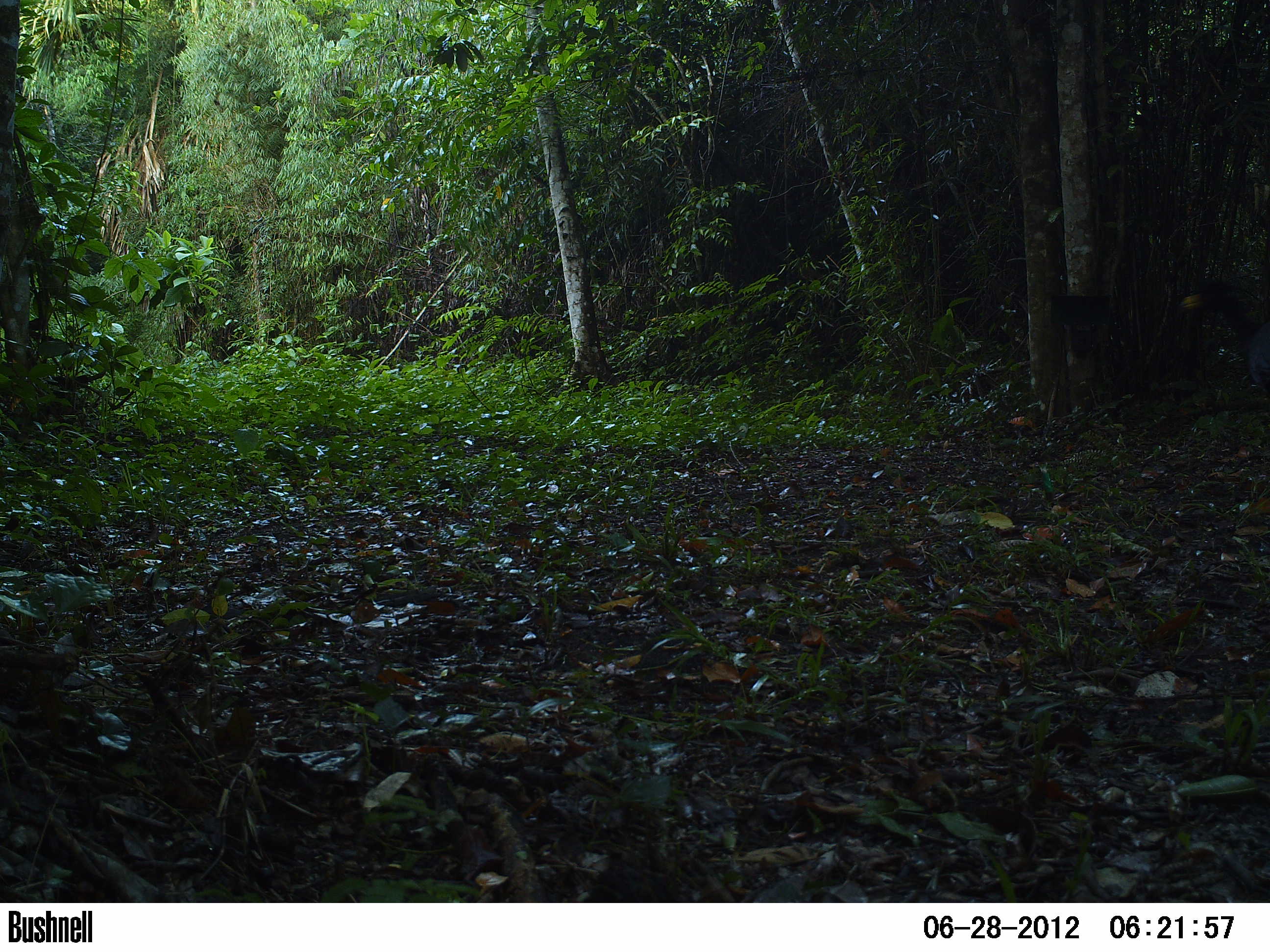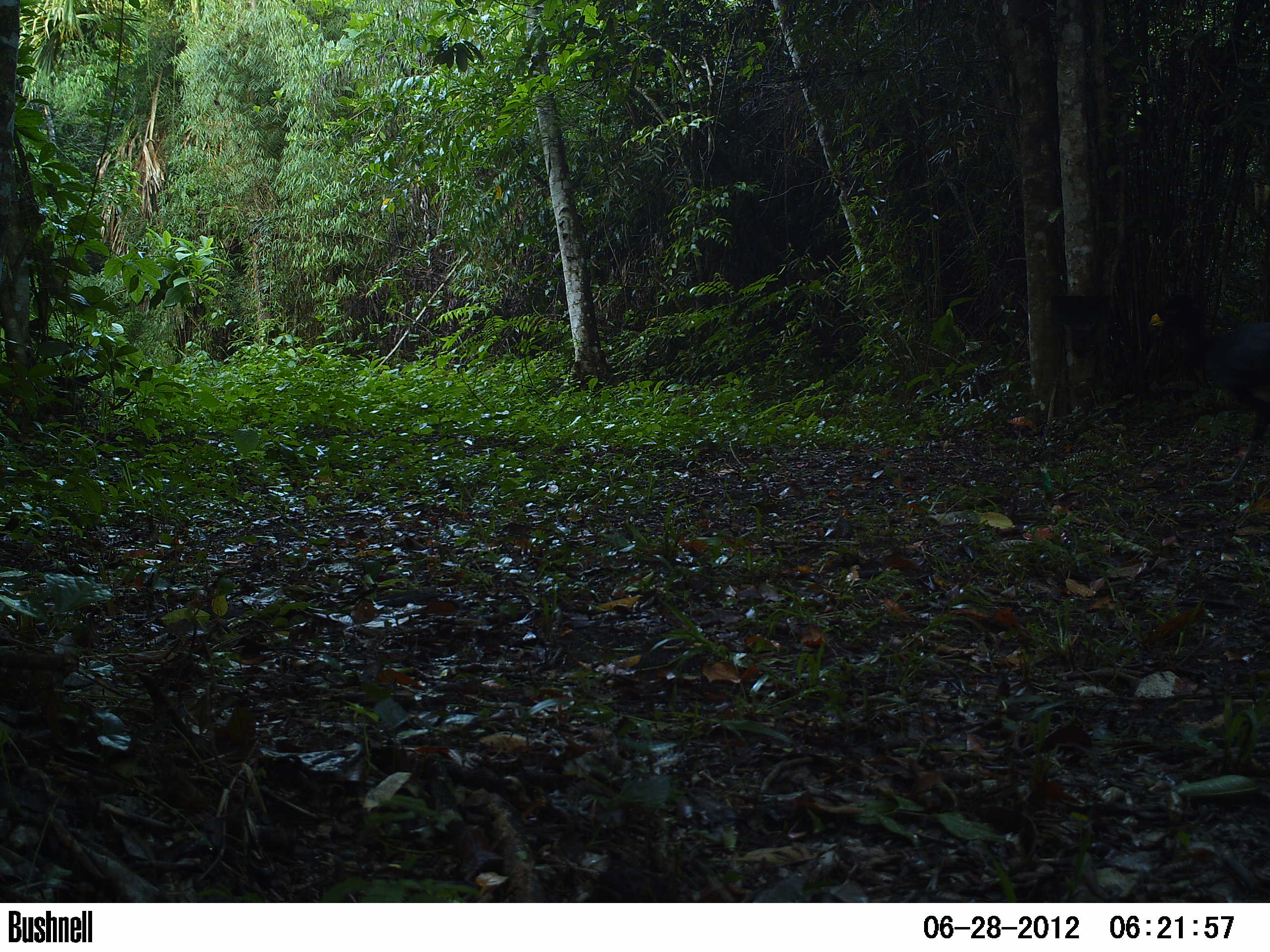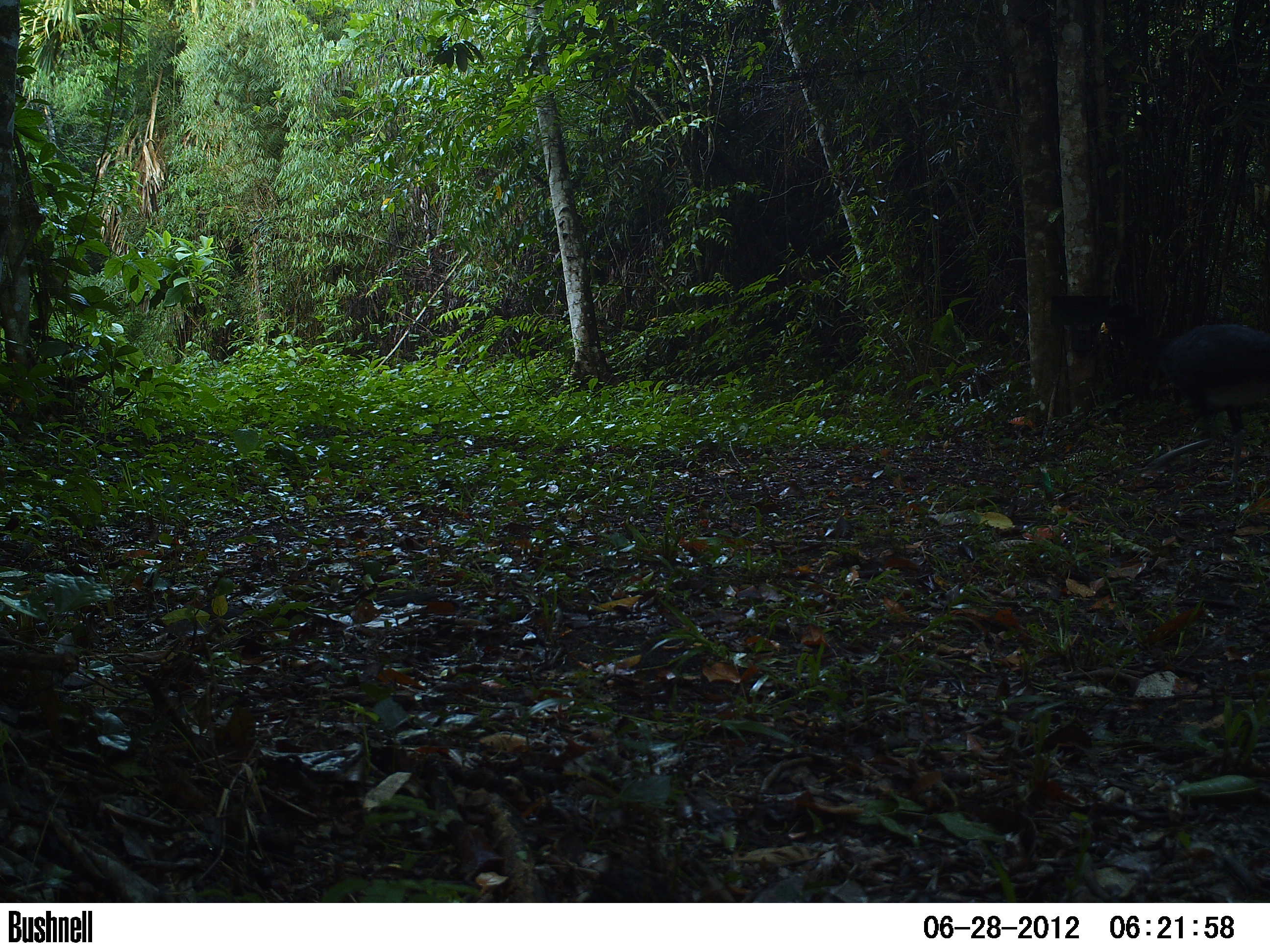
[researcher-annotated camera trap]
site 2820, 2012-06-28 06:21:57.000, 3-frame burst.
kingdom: Animalia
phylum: Chordata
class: Aves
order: Galliformes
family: Cracidae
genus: Crax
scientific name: Crax rubra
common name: great curassow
Crax rubra (great curassow), count 1, age adult, sex male.